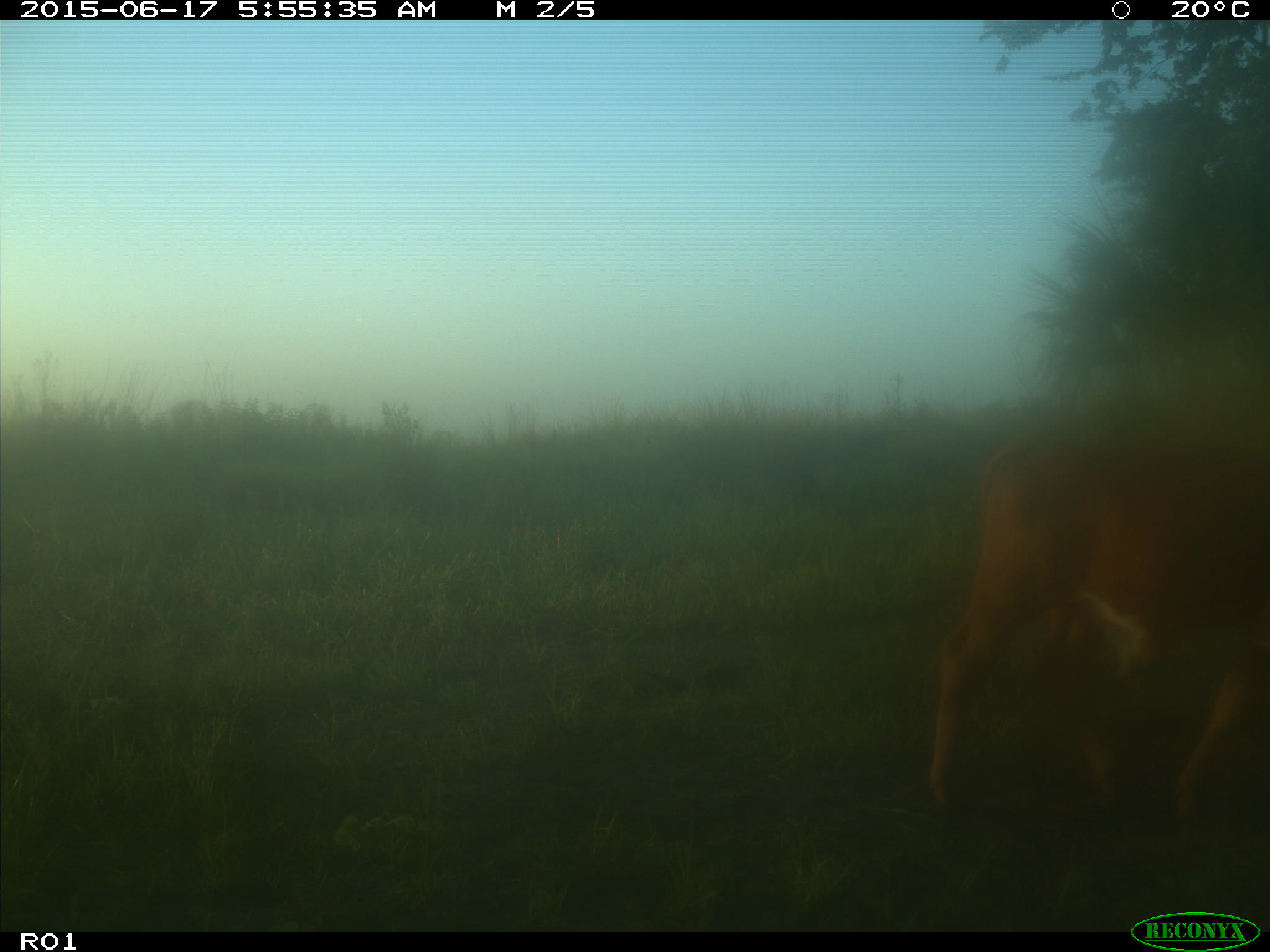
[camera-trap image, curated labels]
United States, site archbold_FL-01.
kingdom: Animalia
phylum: Chordata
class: Mammalia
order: Artiodactyla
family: Bovidae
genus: Bos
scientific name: Bos taurus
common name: domestic cow